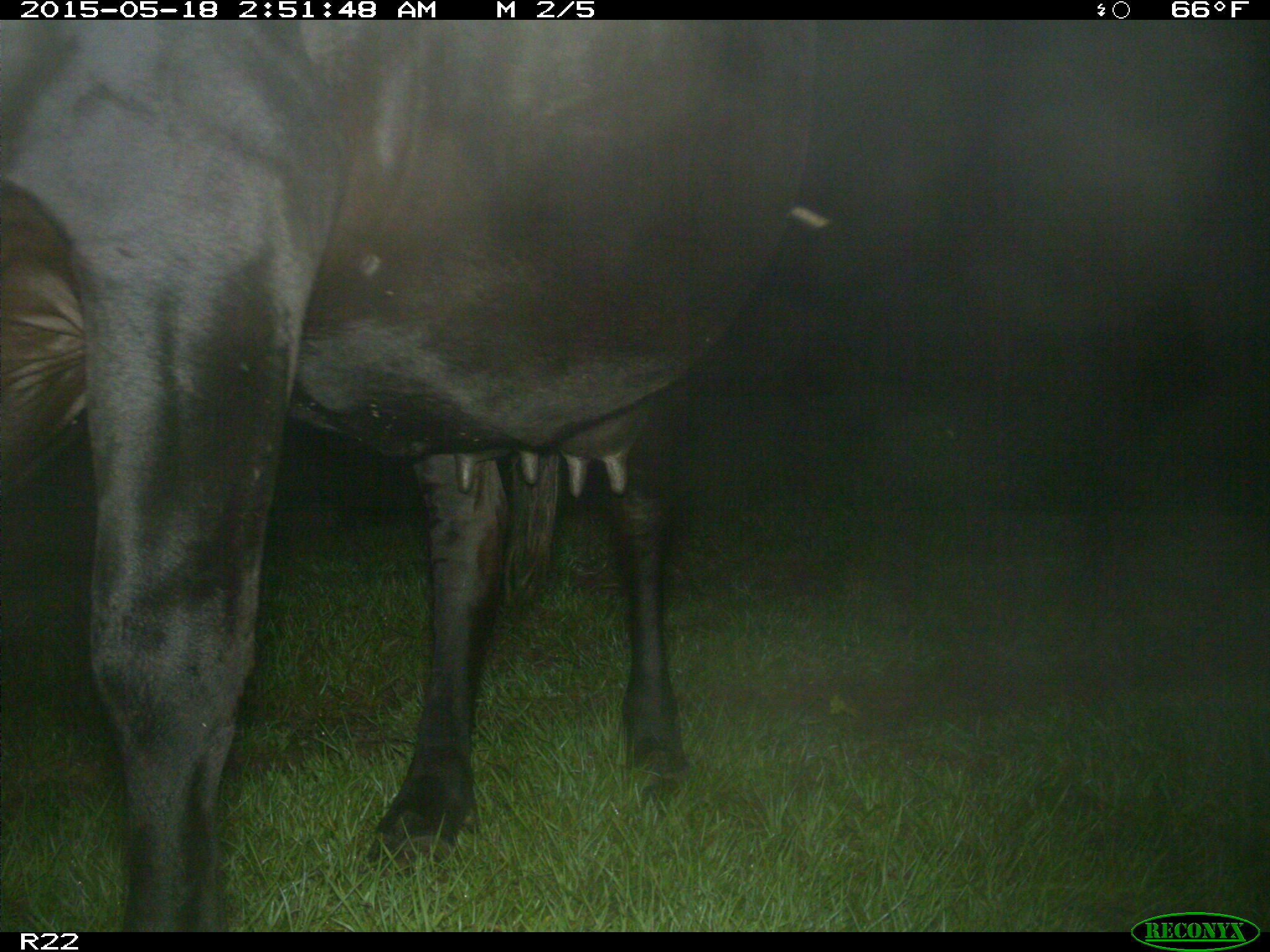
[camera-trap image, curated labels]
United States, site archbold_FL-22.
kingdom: Animalia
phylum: Chordata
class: Mammalia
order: Artiodactyla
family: Bovidae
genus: Bos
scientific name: Bos taurus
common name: domestic cow